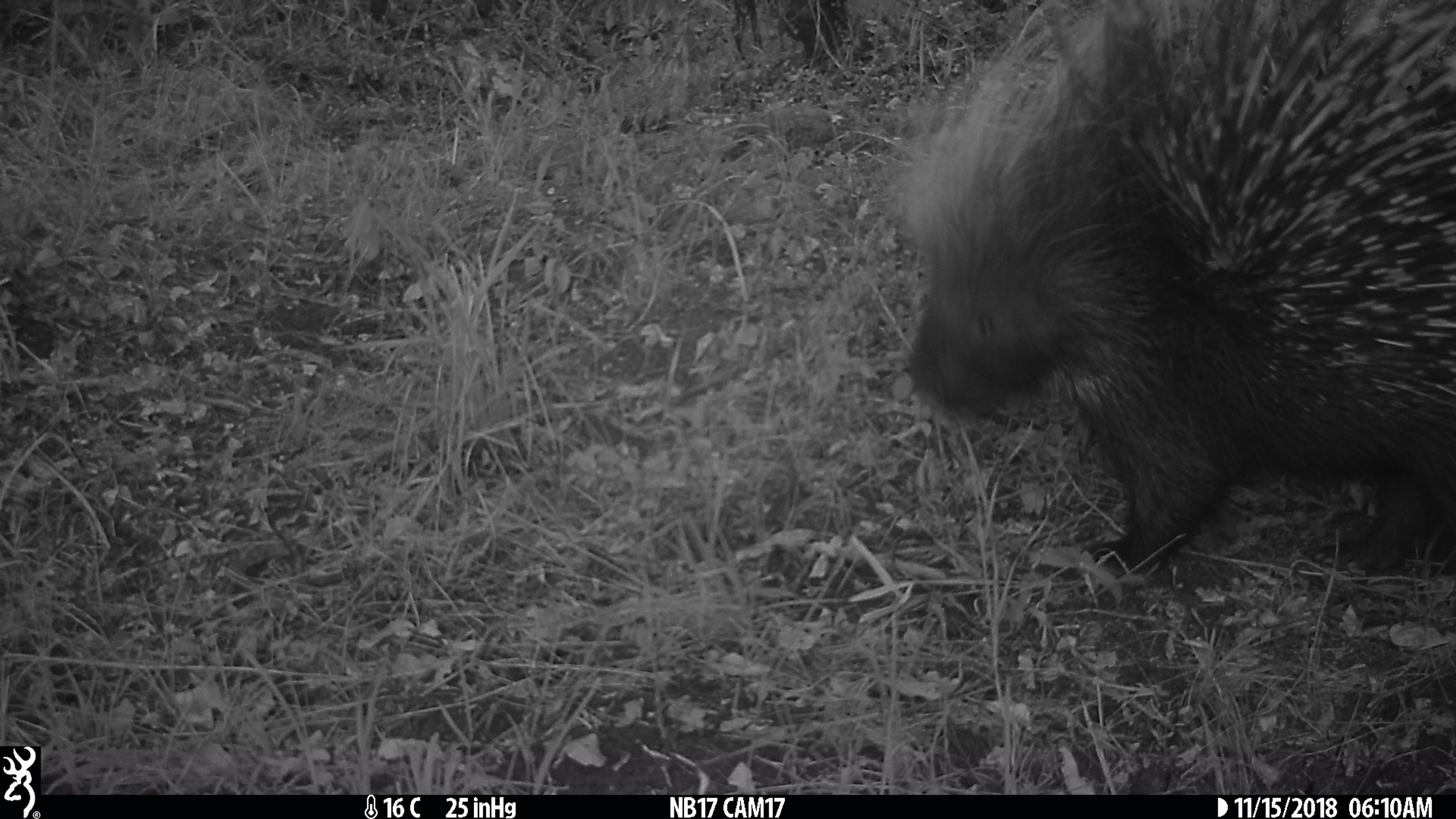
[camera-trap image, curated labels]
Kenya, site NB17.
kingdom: Animalia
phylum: Chordata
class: Mammalia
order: Rodentia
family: Hystricidae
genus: Hystrix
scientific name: Hystrix africaeaustralis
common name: porcupine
Porcupine (Hystrix africaeaustralis).